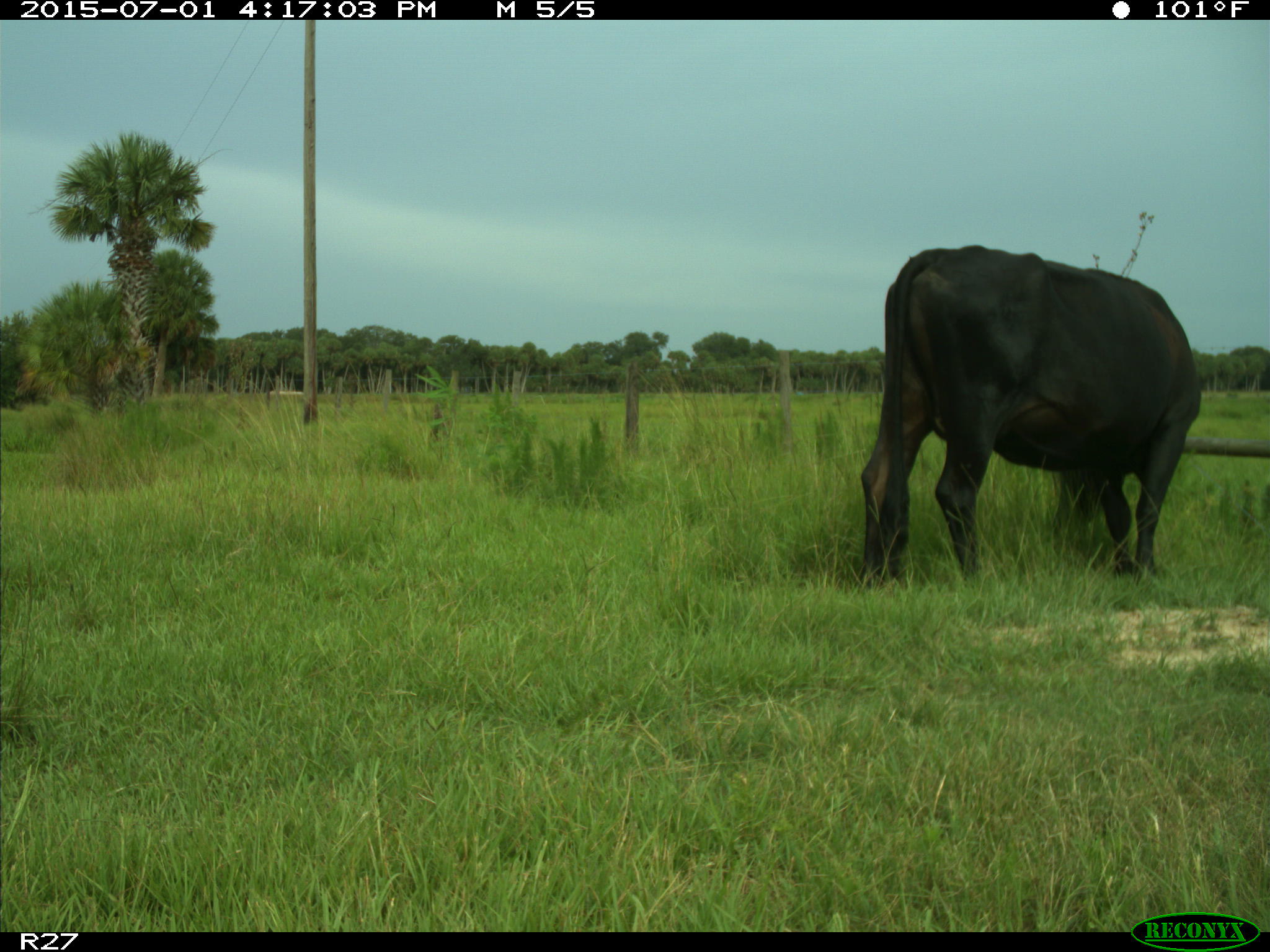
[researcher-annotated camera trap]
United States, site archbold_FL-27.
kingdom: Animalia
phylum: Chordata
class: Mammalia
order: Artiodactyla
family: Bovidae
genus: Bos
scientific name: Bos taurus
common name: domestic cow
Bos taurus (domestic cow).